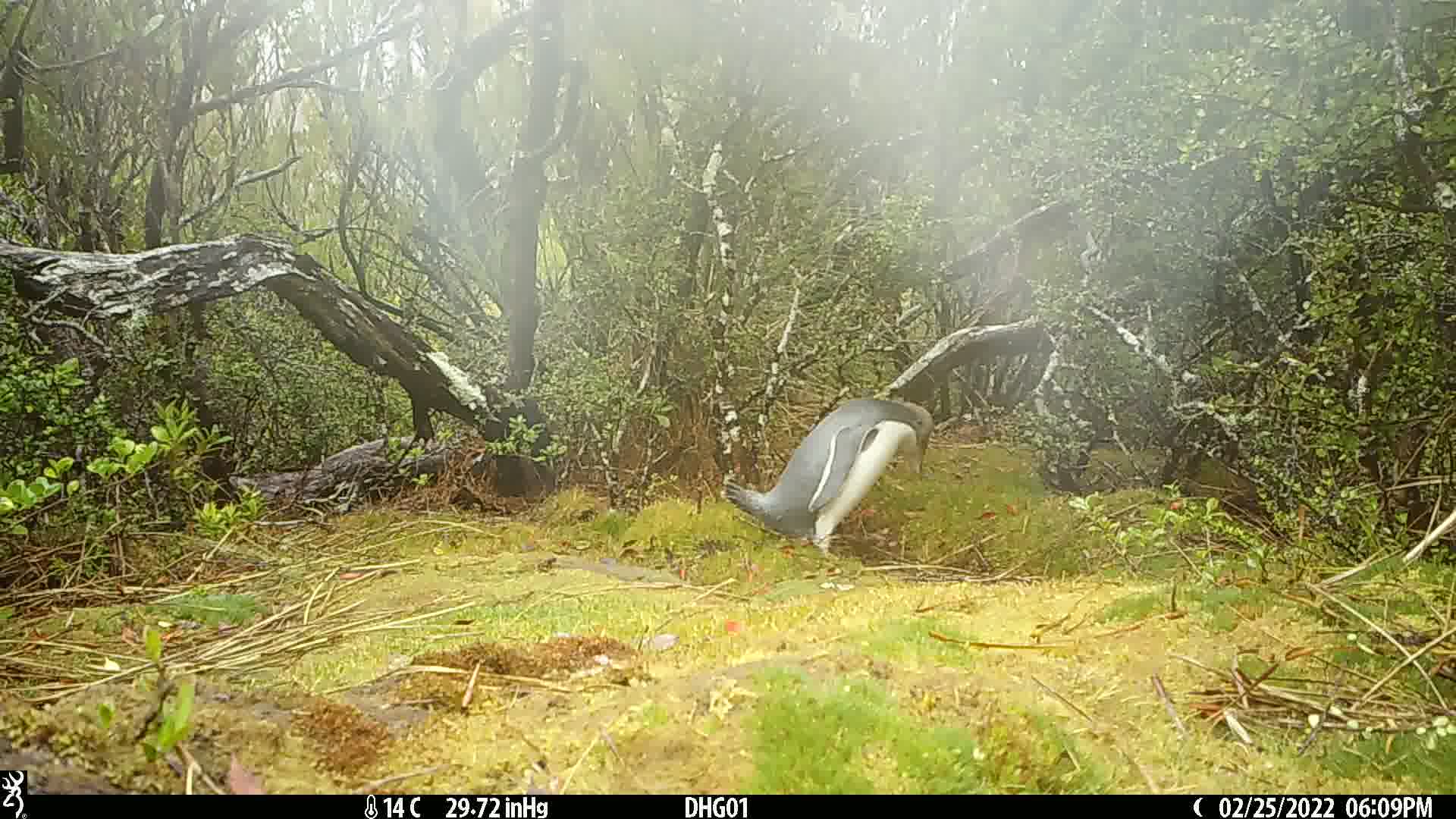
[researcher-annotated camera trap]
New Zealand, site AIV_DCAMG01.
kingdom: Animalia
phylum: Chordata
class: Aves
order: Sphenisciformes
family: Spheniscidae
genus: Megadyptes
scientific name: Megadyptes antipodes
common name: yellow-eyed penguin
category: yellow eyed penguin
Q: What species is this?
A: Yellow eyed penguin (yellow-eyed penguin) (Megadyptes antipodes).